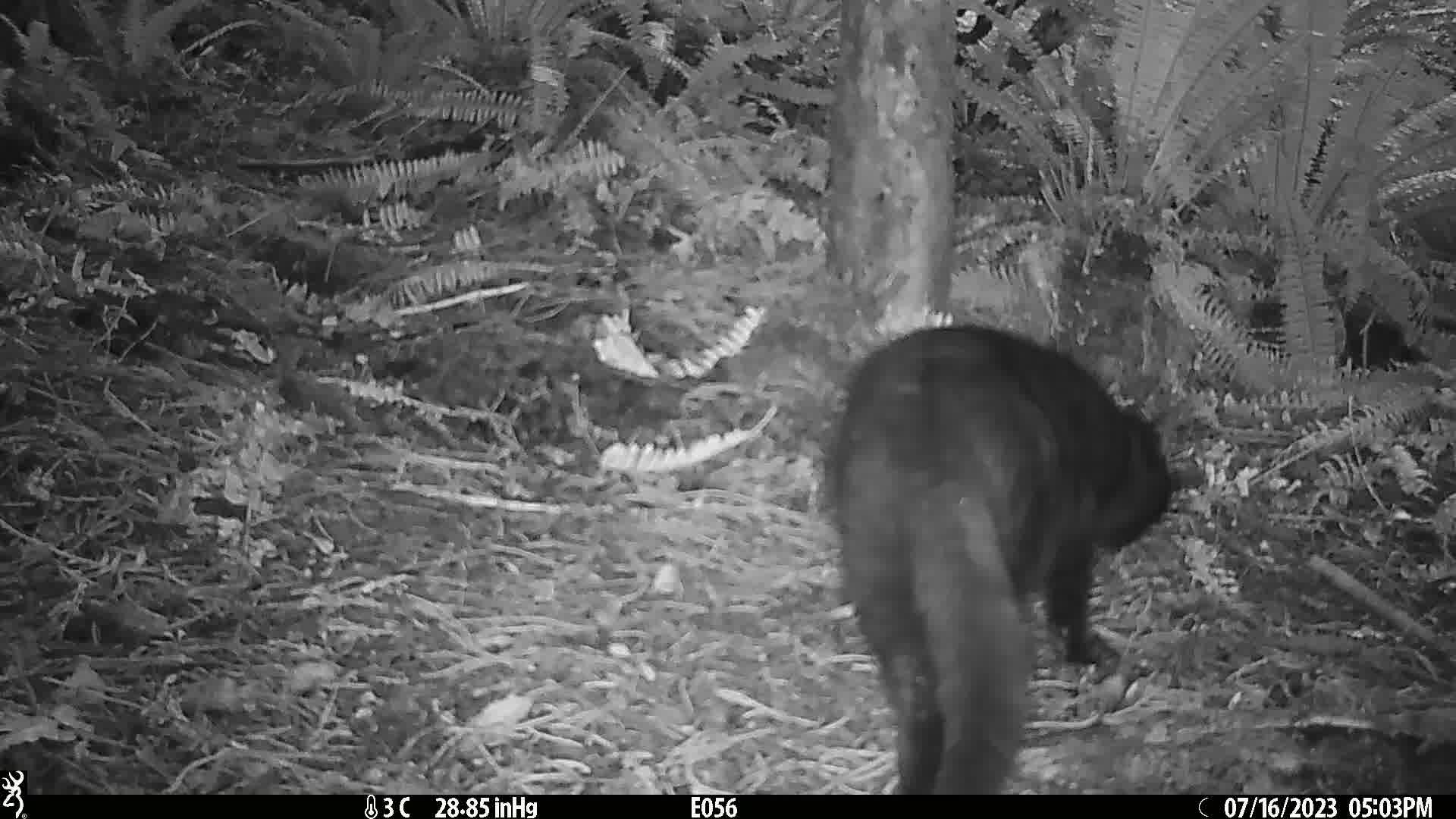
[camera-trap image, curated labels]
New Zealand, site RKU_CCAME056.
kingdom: Animalia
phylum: Chordata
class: Mammalia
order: Carnivora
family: Felidae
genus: Felis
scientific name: Felis catus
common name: domestic cat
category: cat